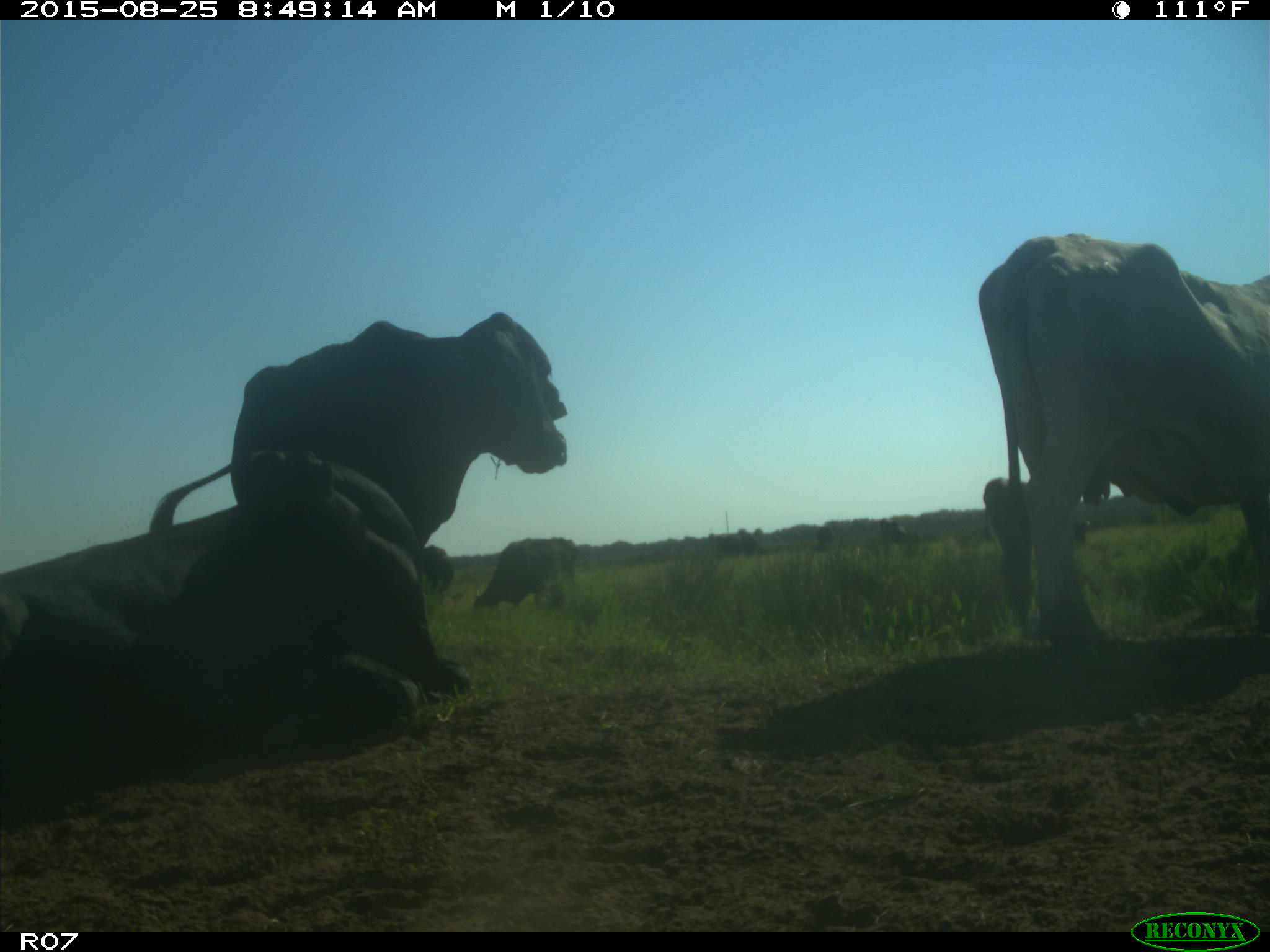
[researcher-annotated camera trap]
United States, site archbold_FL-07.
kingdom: Animalia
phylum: Chordata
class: Mammalia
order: Artiodactyla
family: Bovidae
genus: Bos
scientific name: Bos taurus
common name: domestic cow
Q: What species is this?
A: Bos taurus (domestic cow).